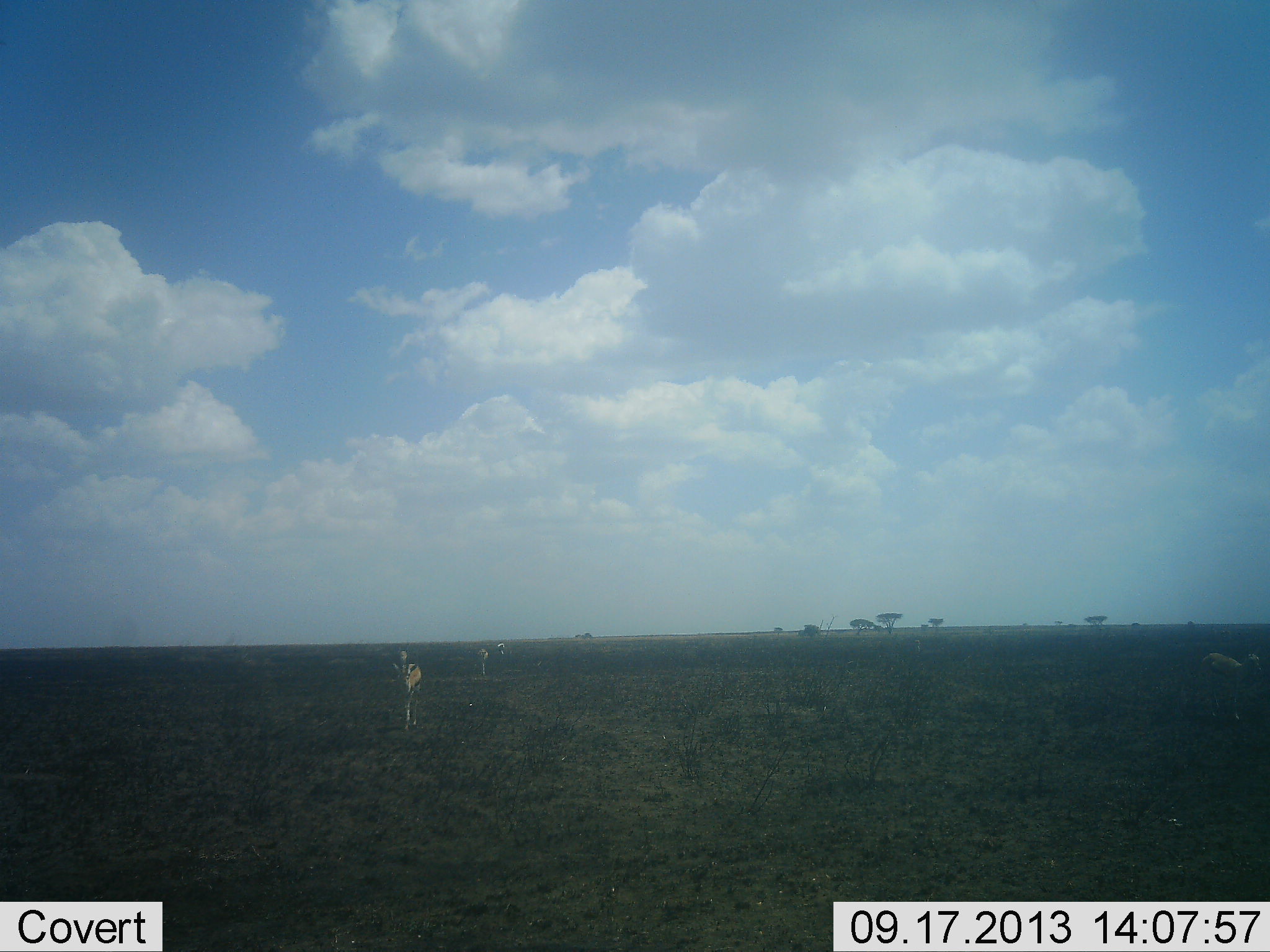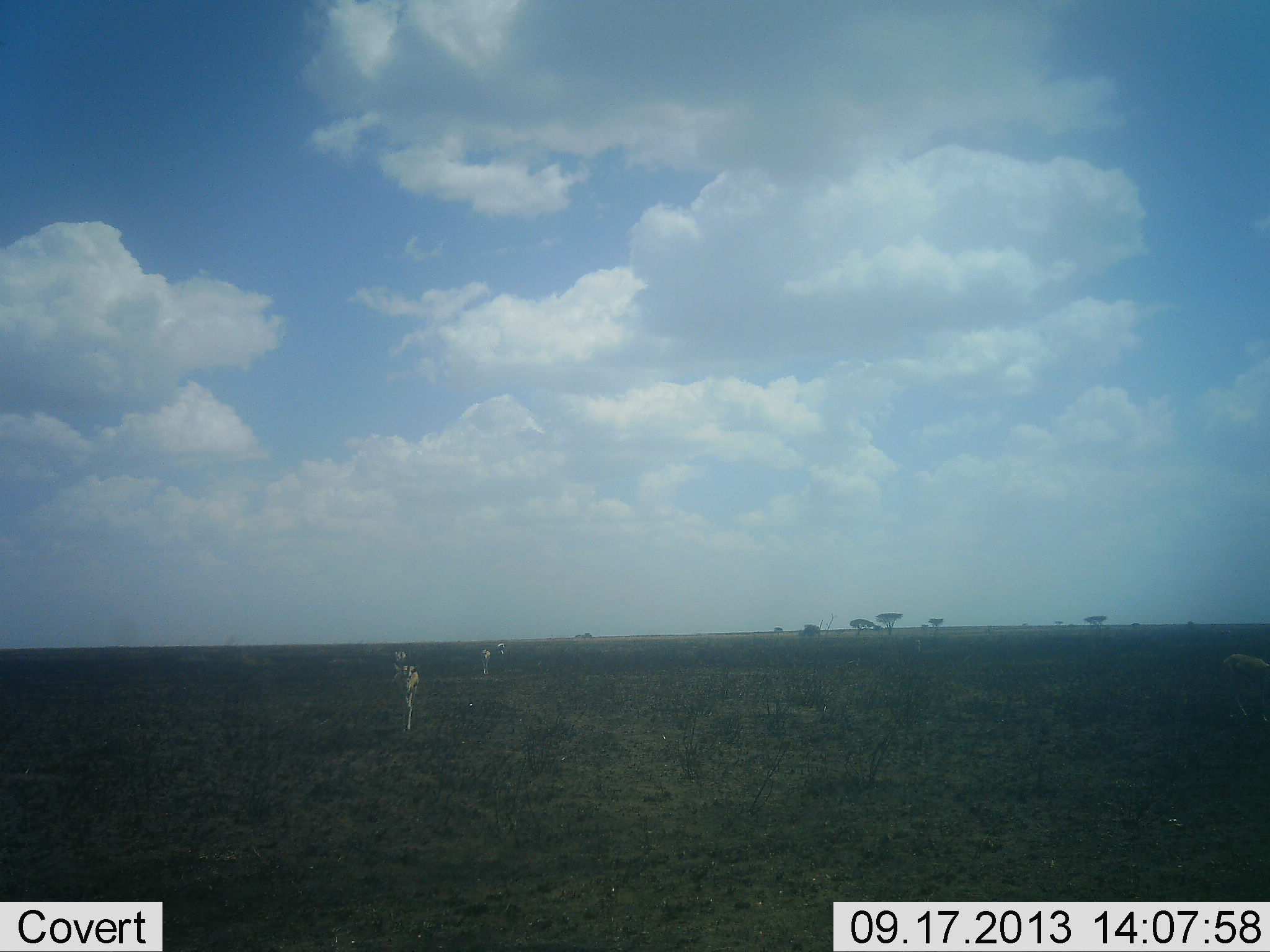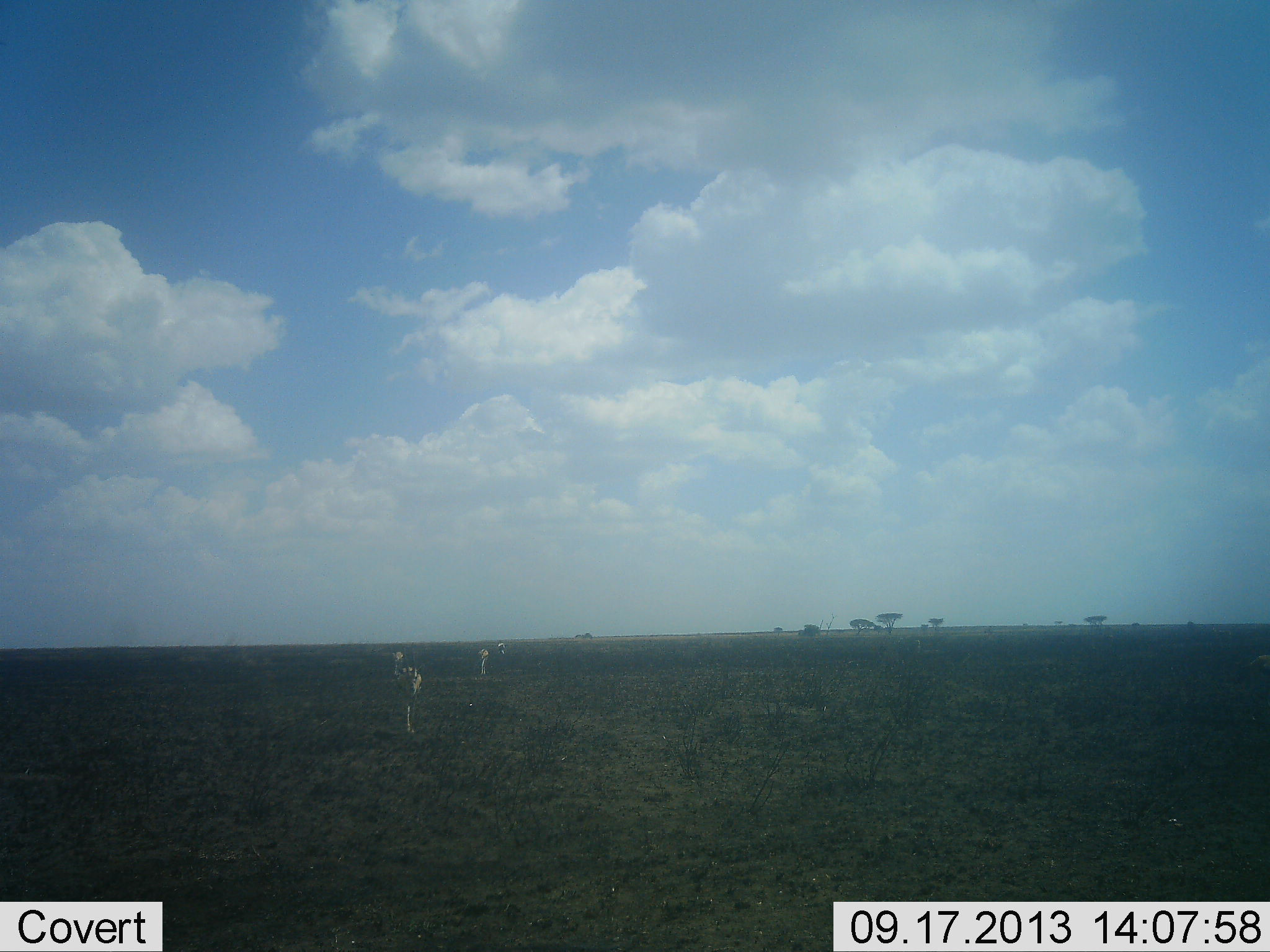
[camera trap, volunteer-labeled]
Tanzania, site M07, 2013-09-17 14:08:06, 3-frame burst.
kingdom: Animalia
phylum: Chordata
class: Mammalia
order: Artiodactyla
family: Bovidae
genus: Eudorcas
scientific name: Eudorcas thomsonii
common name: thomson's gazelle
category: gazellethomsons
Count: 4.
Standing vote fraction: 24%.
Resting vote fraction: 0%.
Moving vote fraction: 92%.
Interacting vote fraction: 0%.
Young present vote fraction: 0%.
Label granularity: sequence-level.